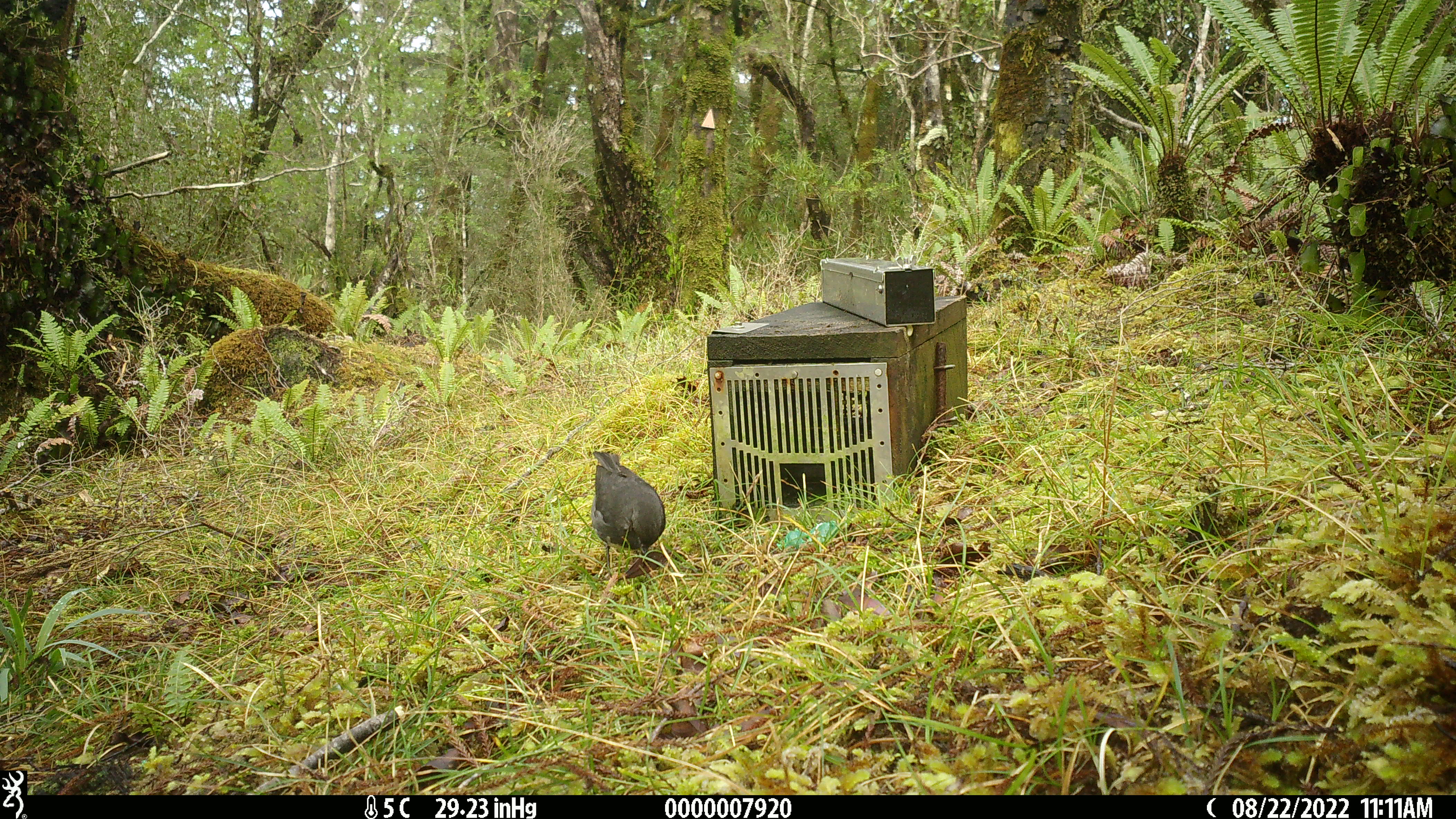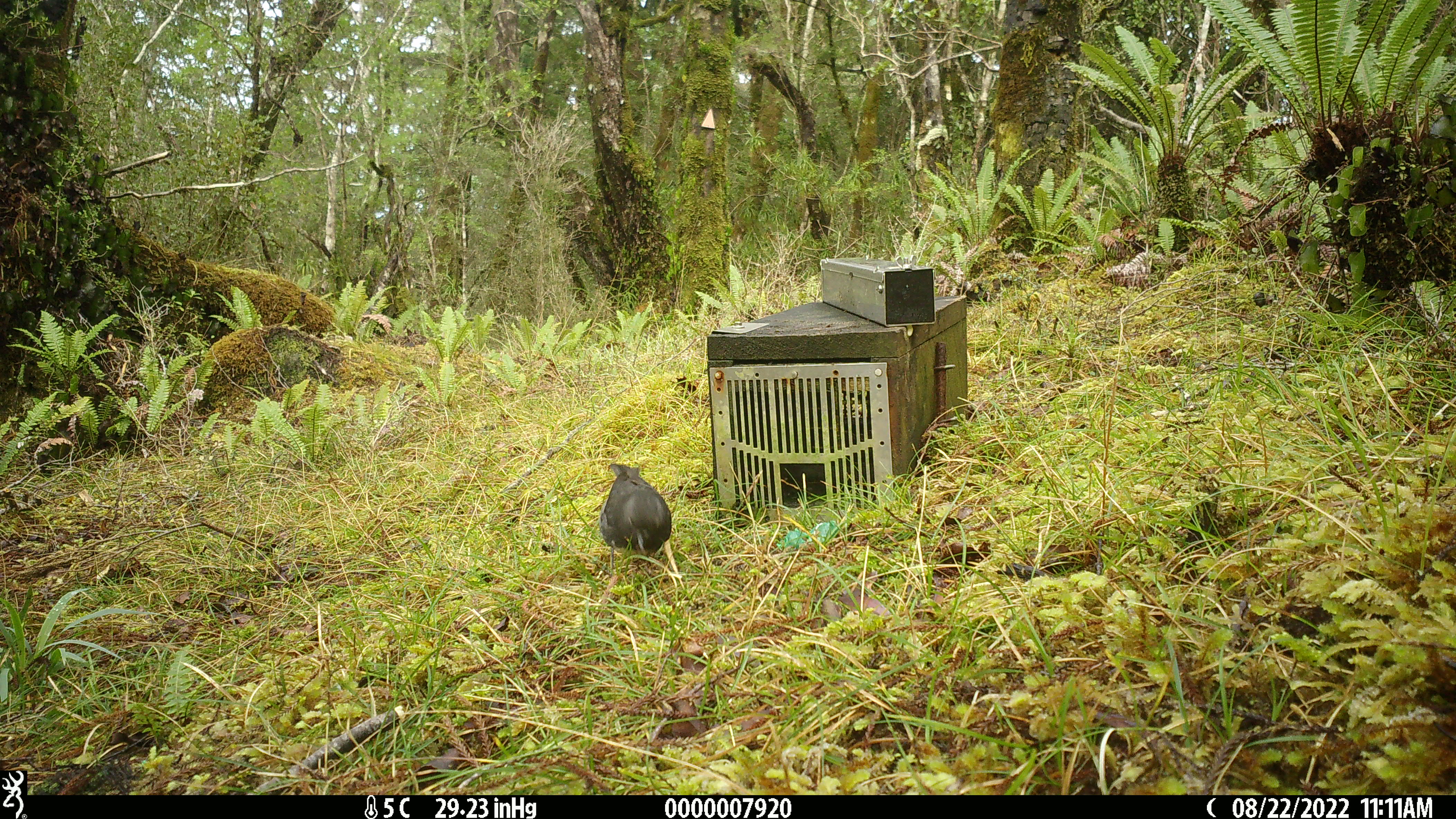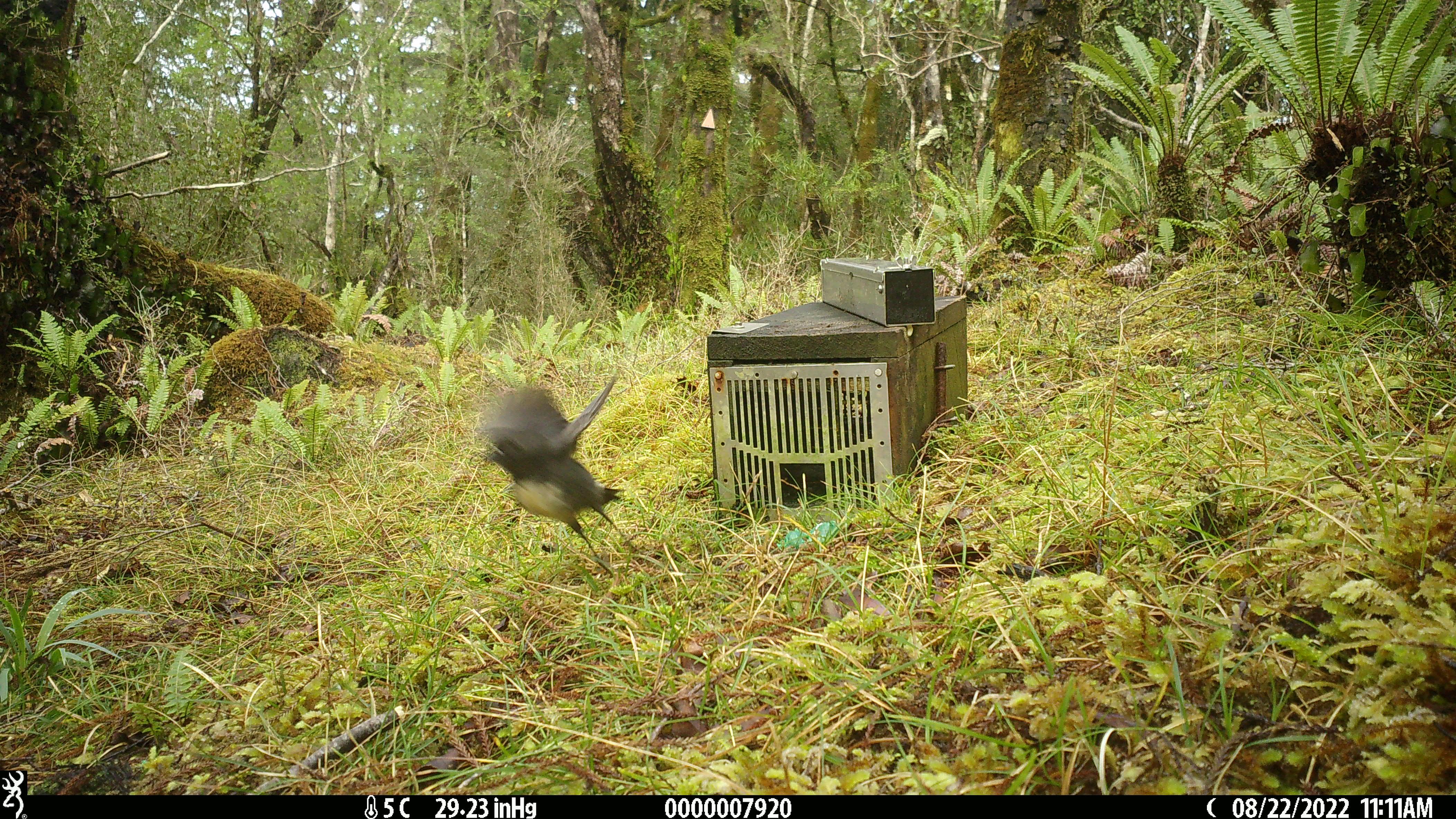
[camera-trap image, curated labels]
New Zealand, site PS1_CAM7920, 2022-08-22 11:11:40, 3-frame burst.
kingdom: Animalia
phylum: Chordata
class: Aves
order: Passeriformes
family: Petroicidae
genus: Petroica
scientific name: Petroica australis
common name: new zealand robin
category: robin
Robin (new zealand robin) (Petroica australis).